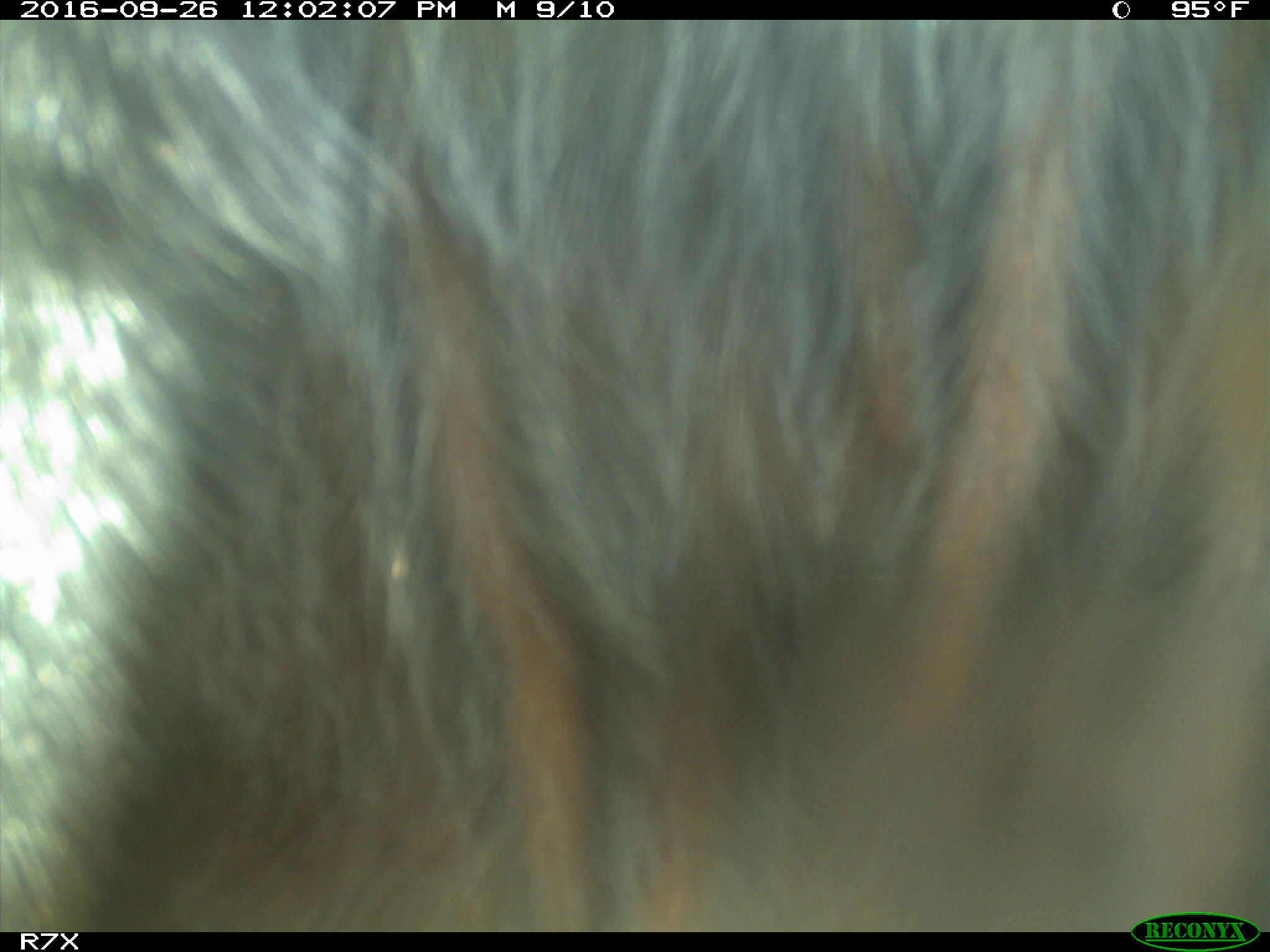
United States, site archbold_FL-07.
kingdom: Animalia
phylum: Chordata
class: Mammalia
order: Artiodactyla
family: Bovidae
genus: Bos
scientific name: Bos taurus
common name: domestic cow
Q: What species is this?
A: Bos taurus (domestic cow).